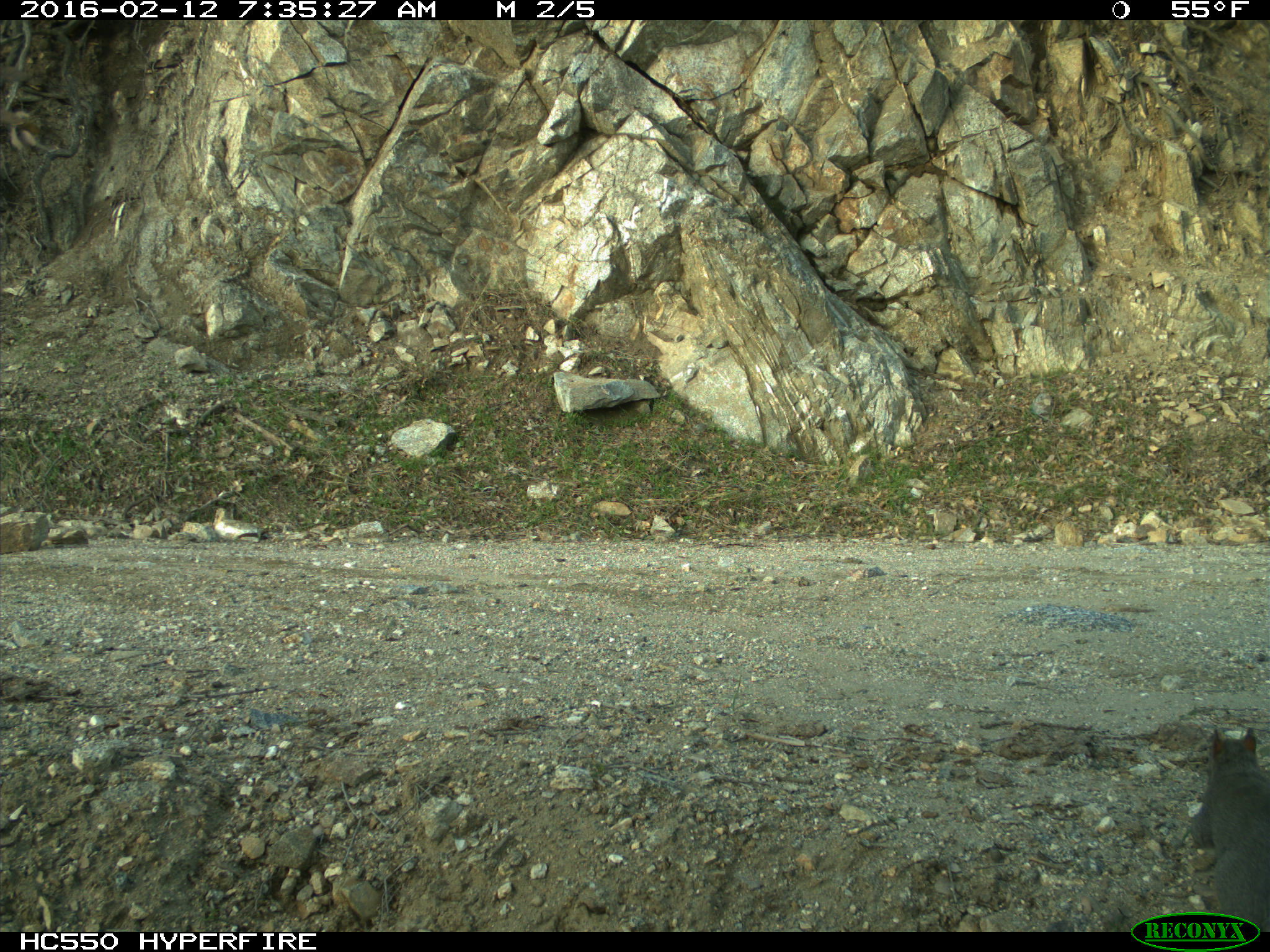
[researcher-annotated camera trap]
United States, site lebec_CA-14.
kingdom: Animalia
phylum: Chordata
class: Mammalia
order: Rodentia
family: Sciuridae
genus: Sciurus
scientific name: Sciurus carolinensis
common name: eastern gray squirrel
Sciurus carolinensis (eastern gray squirrel).